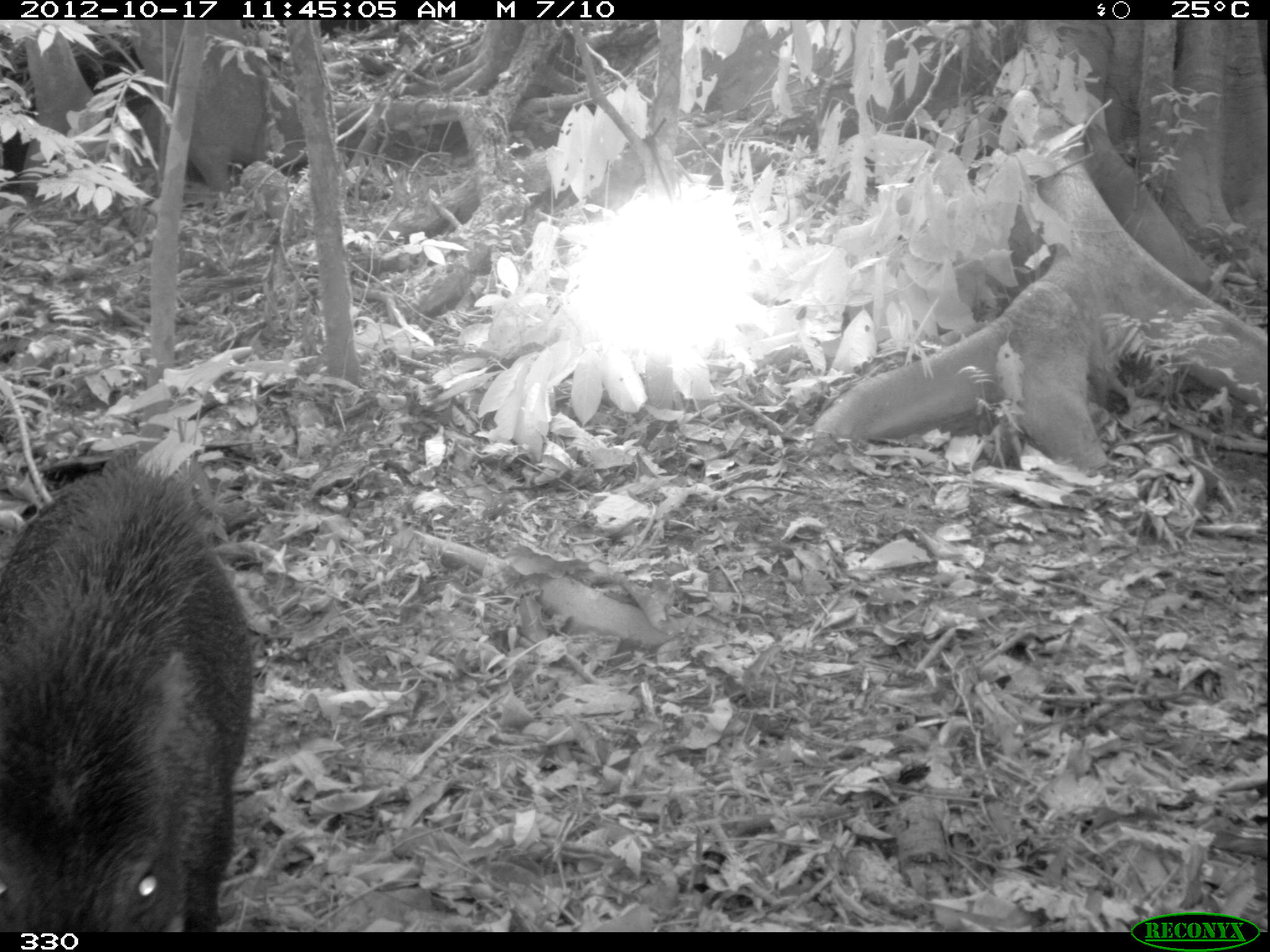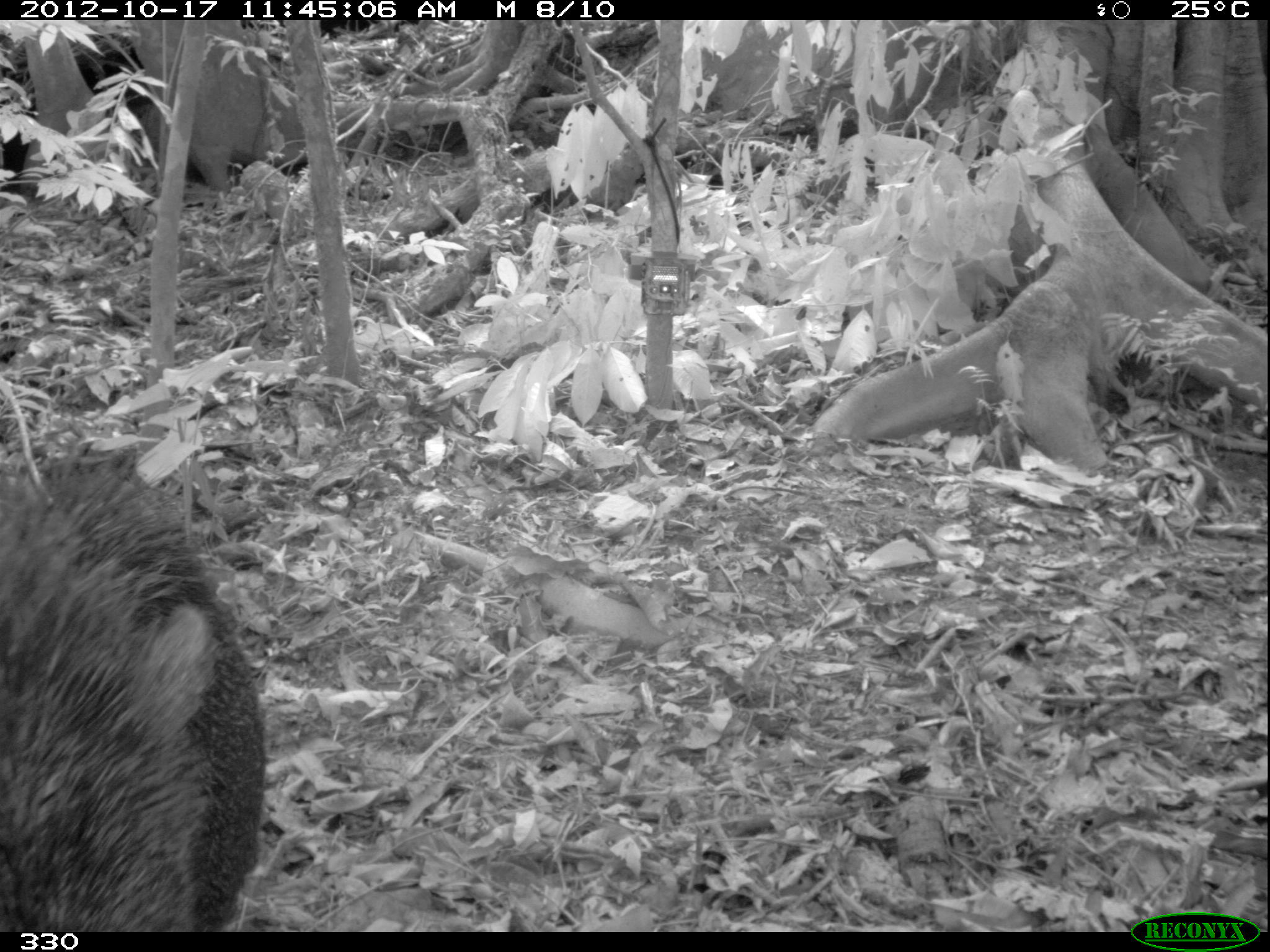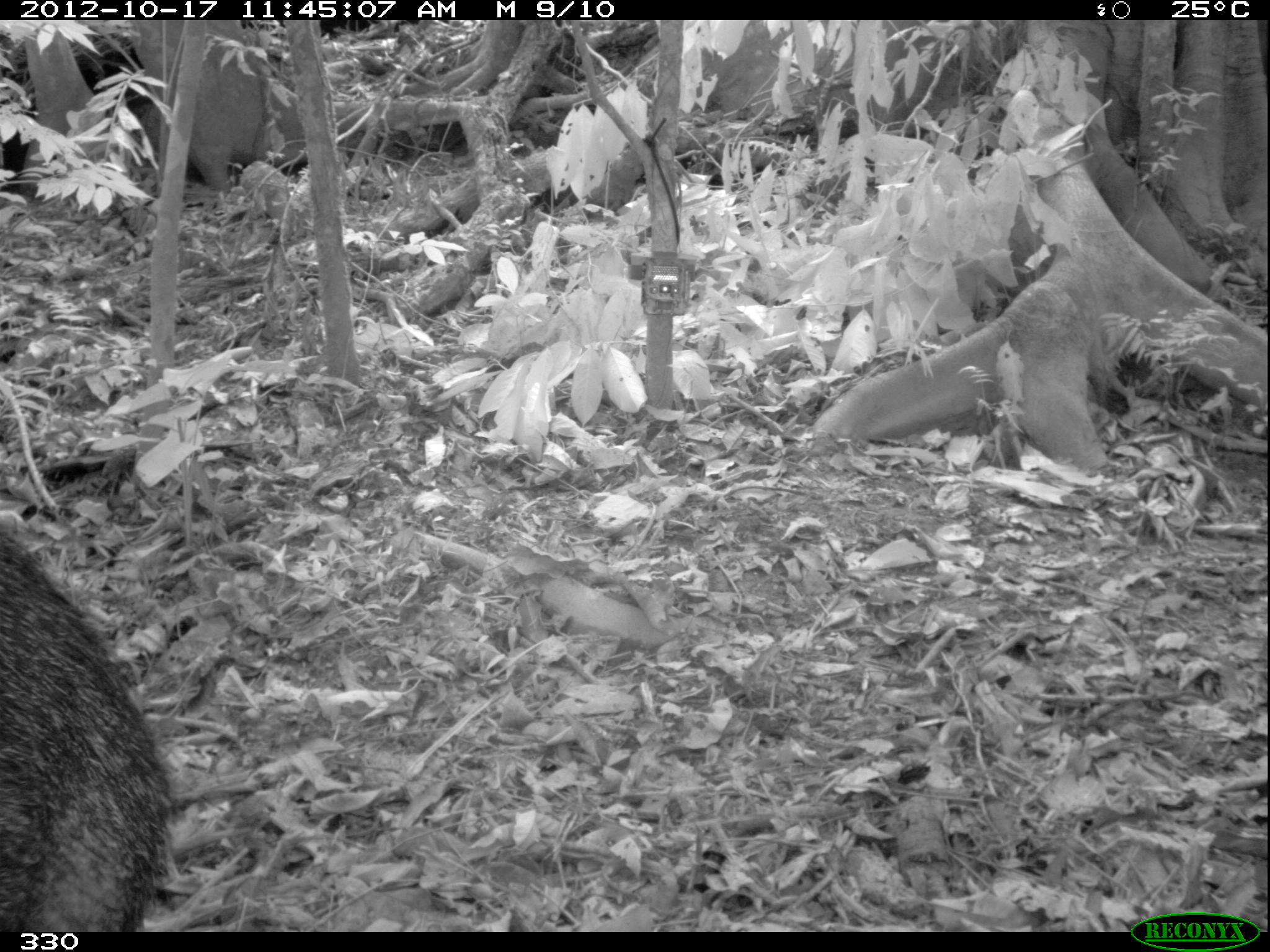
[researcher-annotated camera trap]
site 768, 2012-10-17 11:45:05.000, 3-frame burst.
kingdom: Animalia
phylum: Chordata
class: Mammalia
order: Artiodactyla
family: Tayassuidae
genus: Tayassu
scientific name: Tayassu pecari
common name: white-lipped peccary